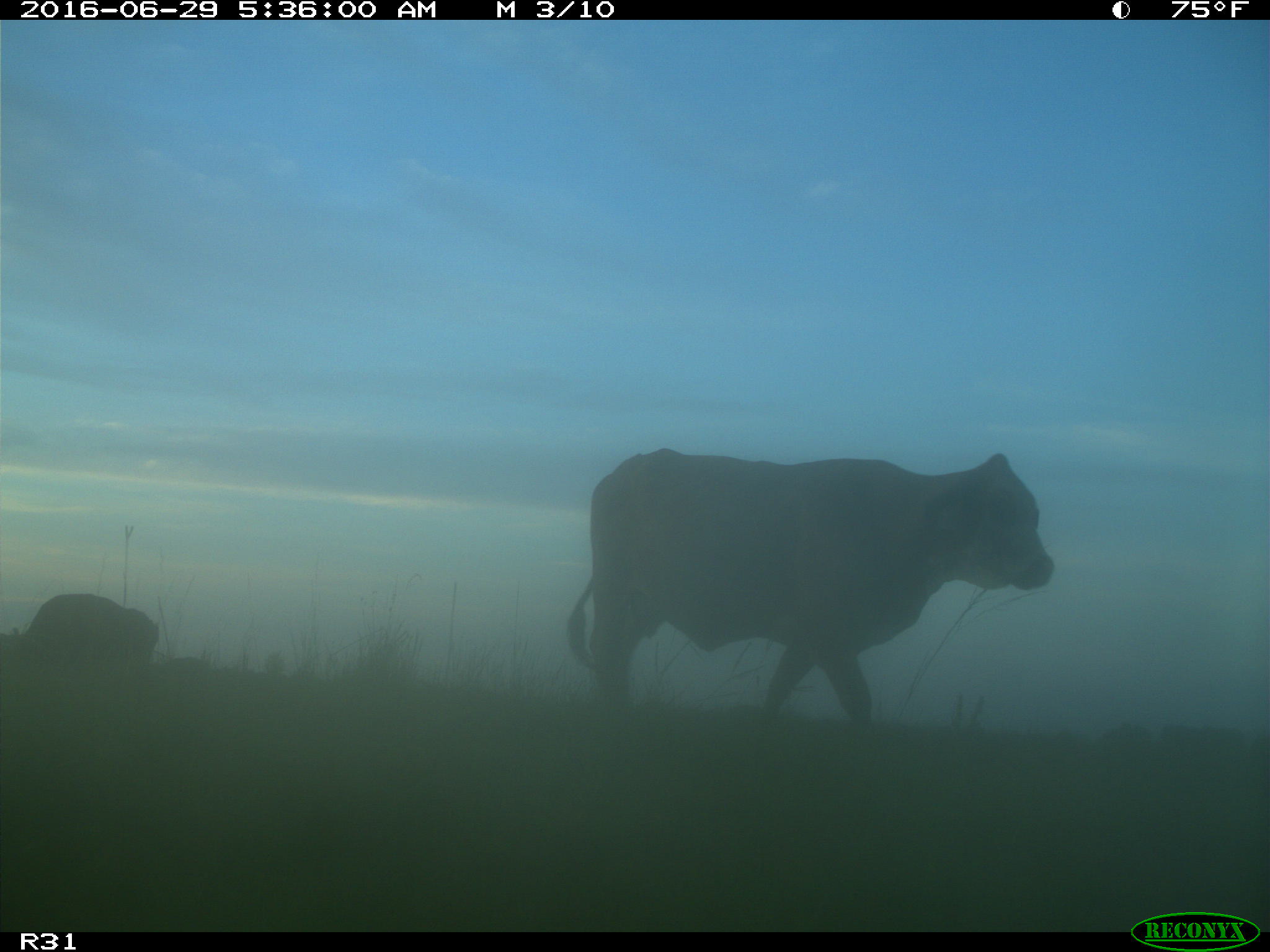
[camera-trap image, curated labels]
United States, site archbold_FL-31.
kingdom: Animalia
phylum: Chordata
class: Mammalia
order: Artiodactyla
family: Bovidae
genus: Bos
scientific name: Bos taurus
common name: domestic cow